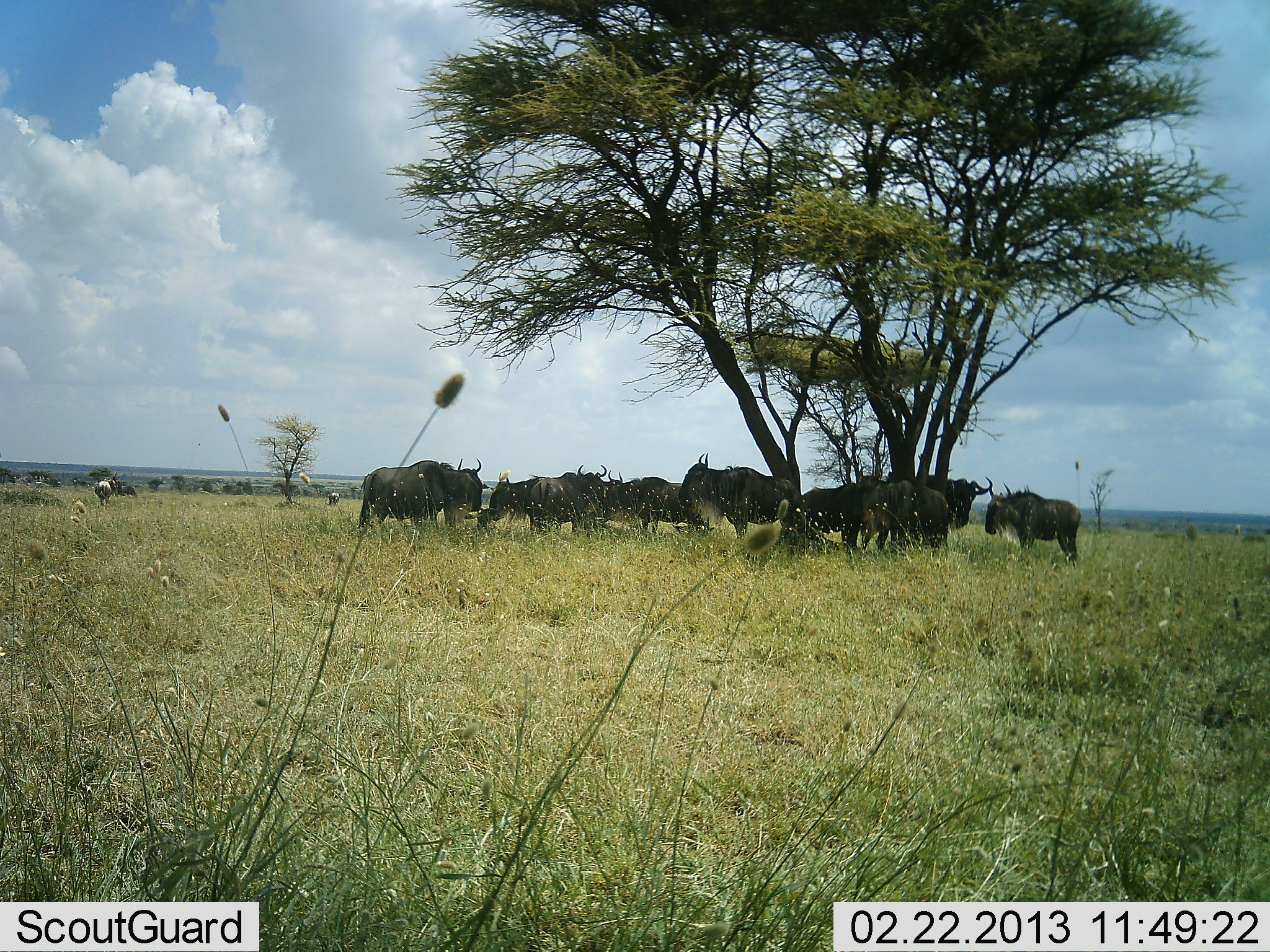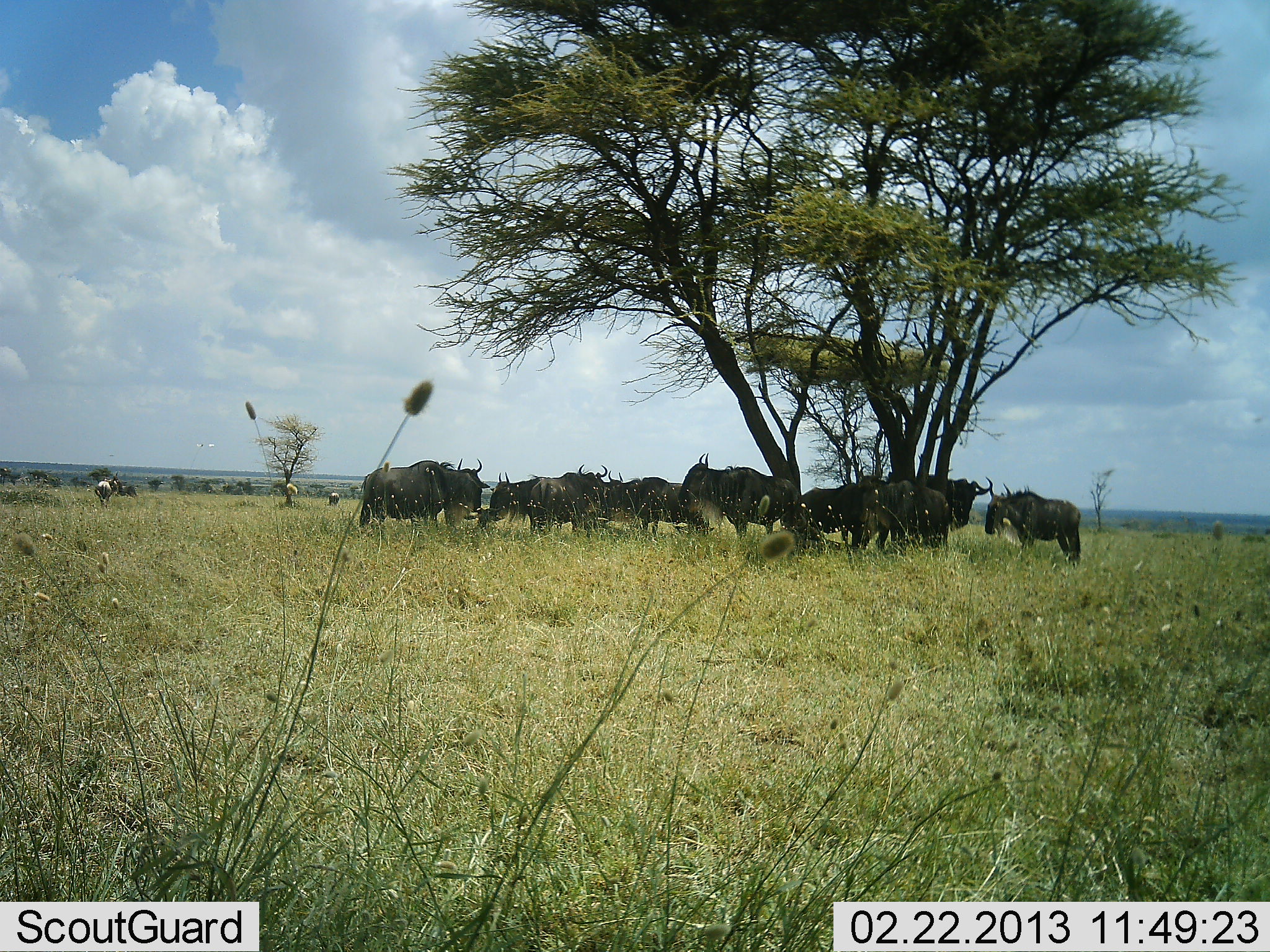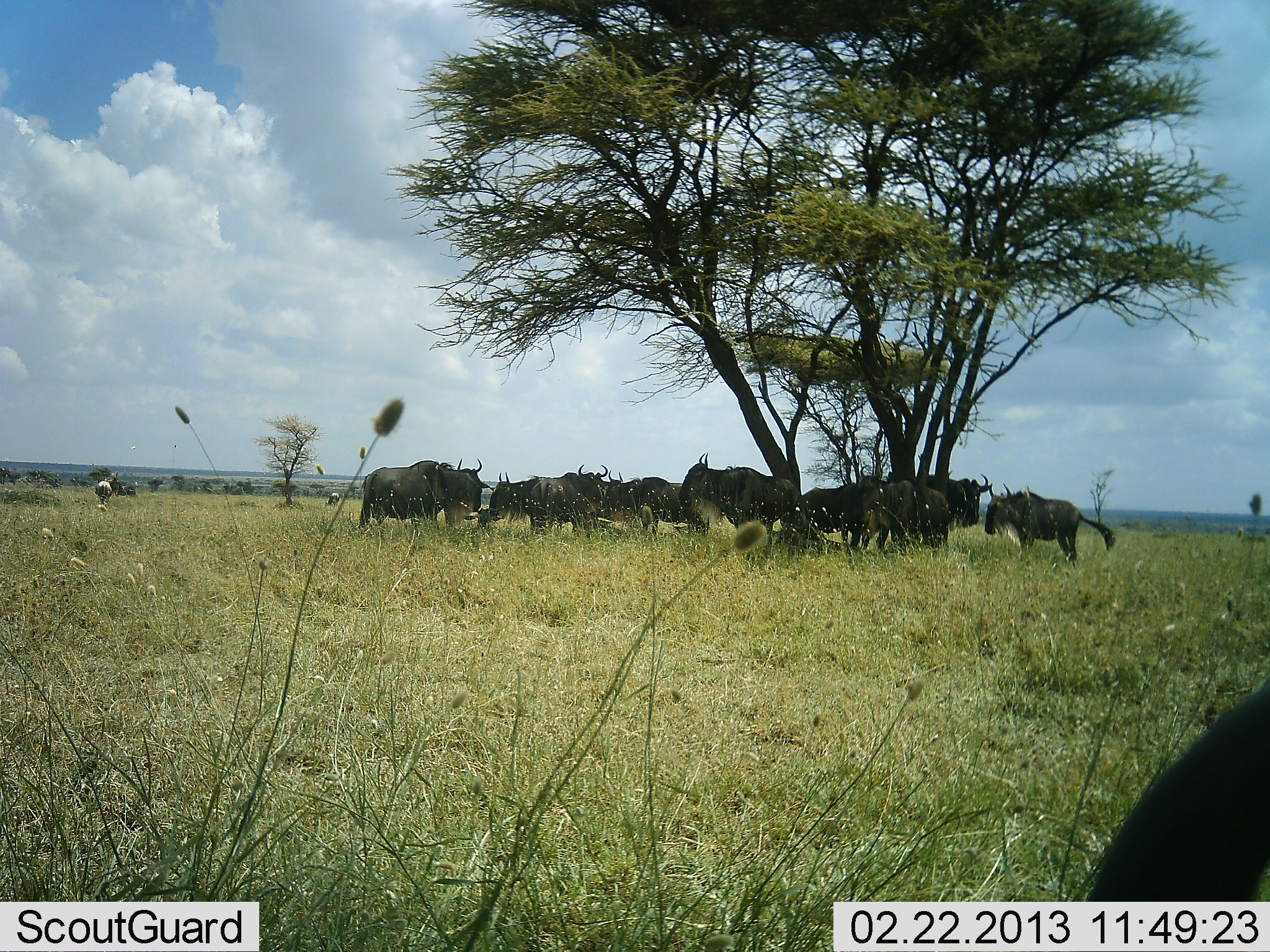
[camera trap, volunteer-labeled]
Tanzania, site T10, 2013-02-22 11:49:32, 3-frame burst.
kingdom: Animalia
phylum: Chordata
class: Mammalia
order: Artiodactyla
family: Bovidae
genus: Connochaetes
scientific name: Connochaetes taurinus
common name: blue wildebeest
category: wildebeest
Wildebeest (blue wildebeest) (Connochaetes taurinus), count 11-50. Behavior (volunteer vote fractions): standing 74%, resting 37%, moving 4%, interacting 15%. Young present (vote fraction): 0%. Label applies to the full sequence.